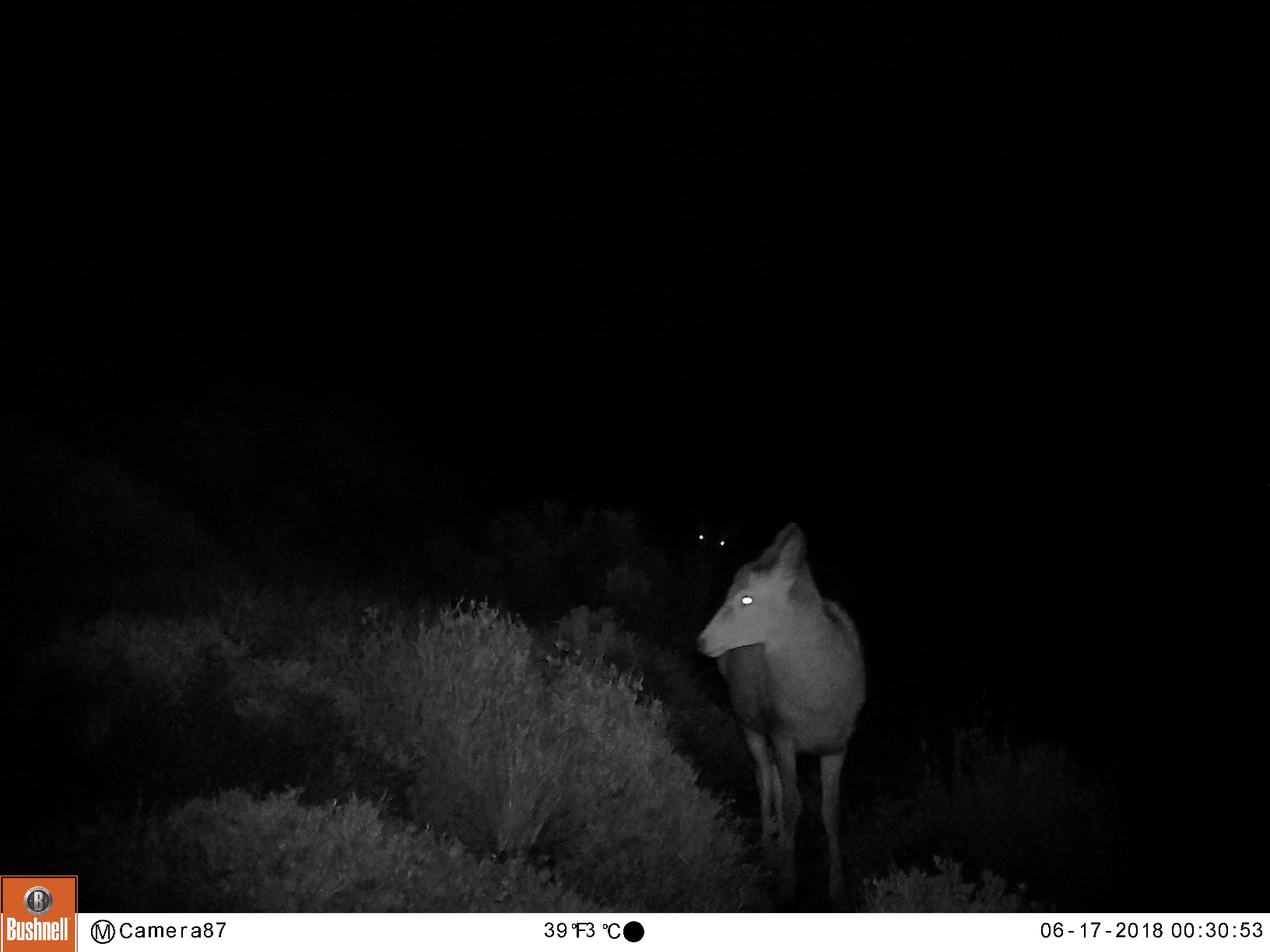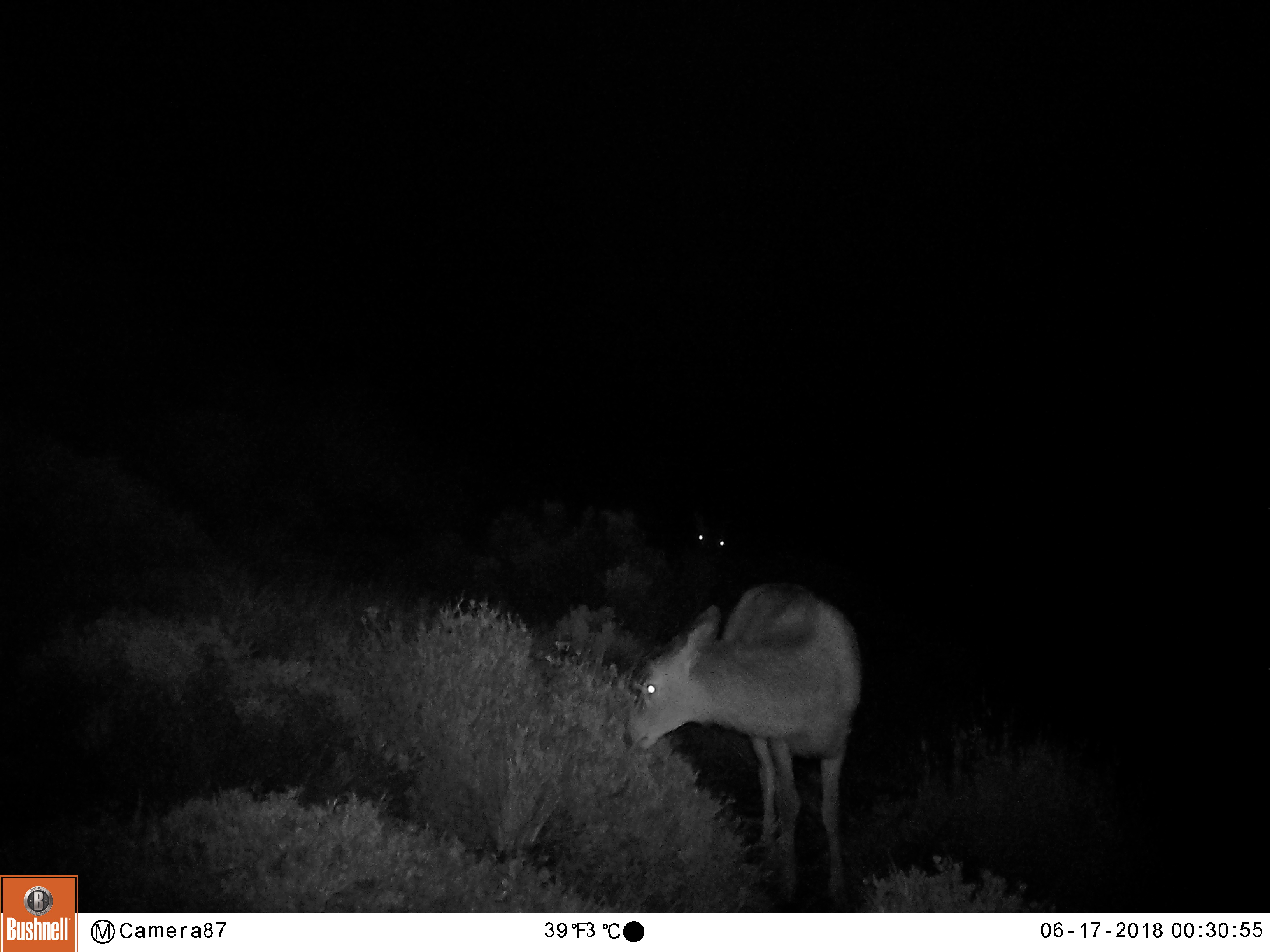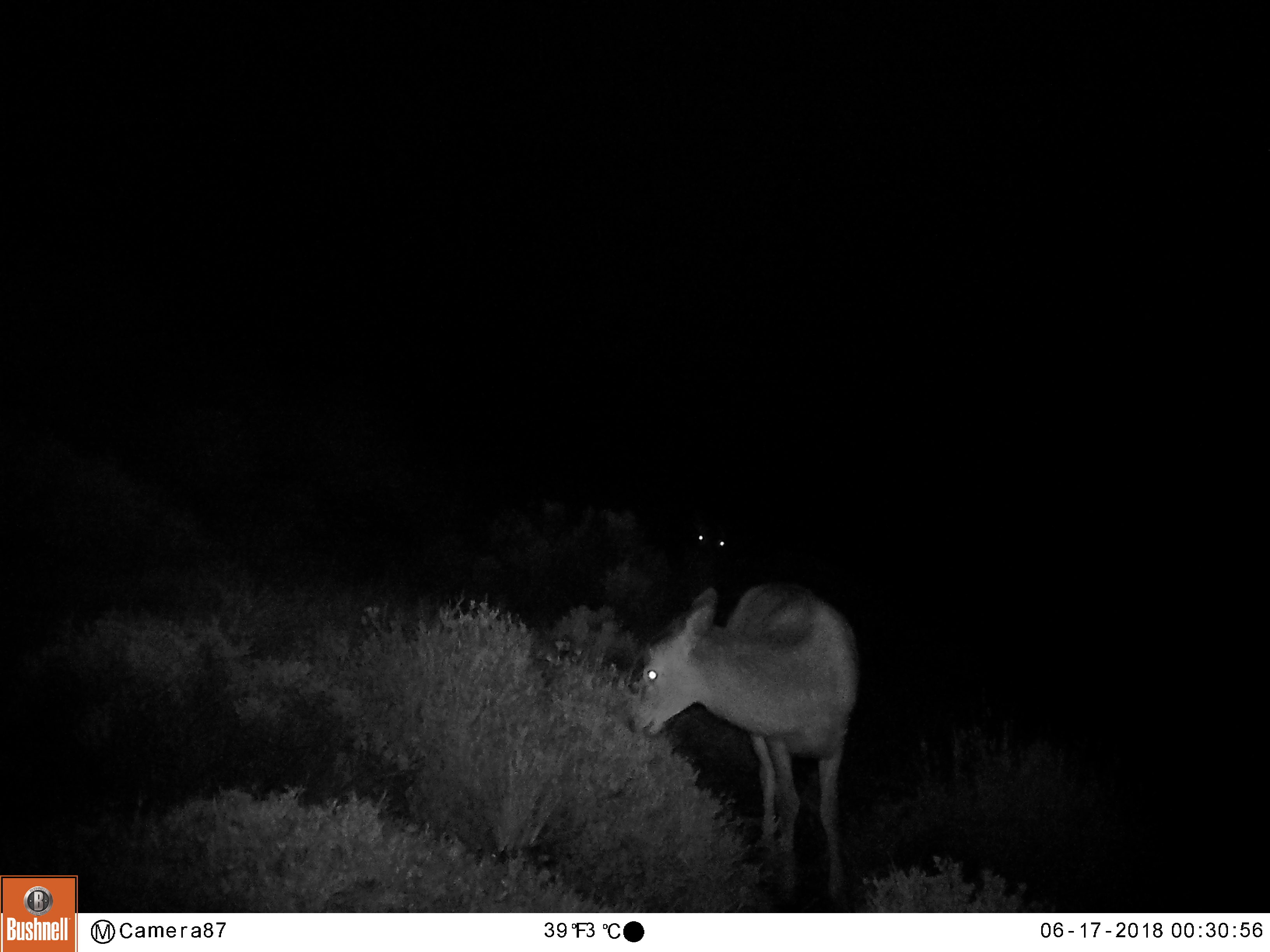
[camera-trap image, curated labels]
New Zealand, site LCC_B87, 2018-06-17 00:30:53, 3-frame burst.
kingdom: Animalia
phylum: Chordata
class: Mammalia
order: Artiodactyla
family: Cervidae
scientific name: Cervidae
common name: deer